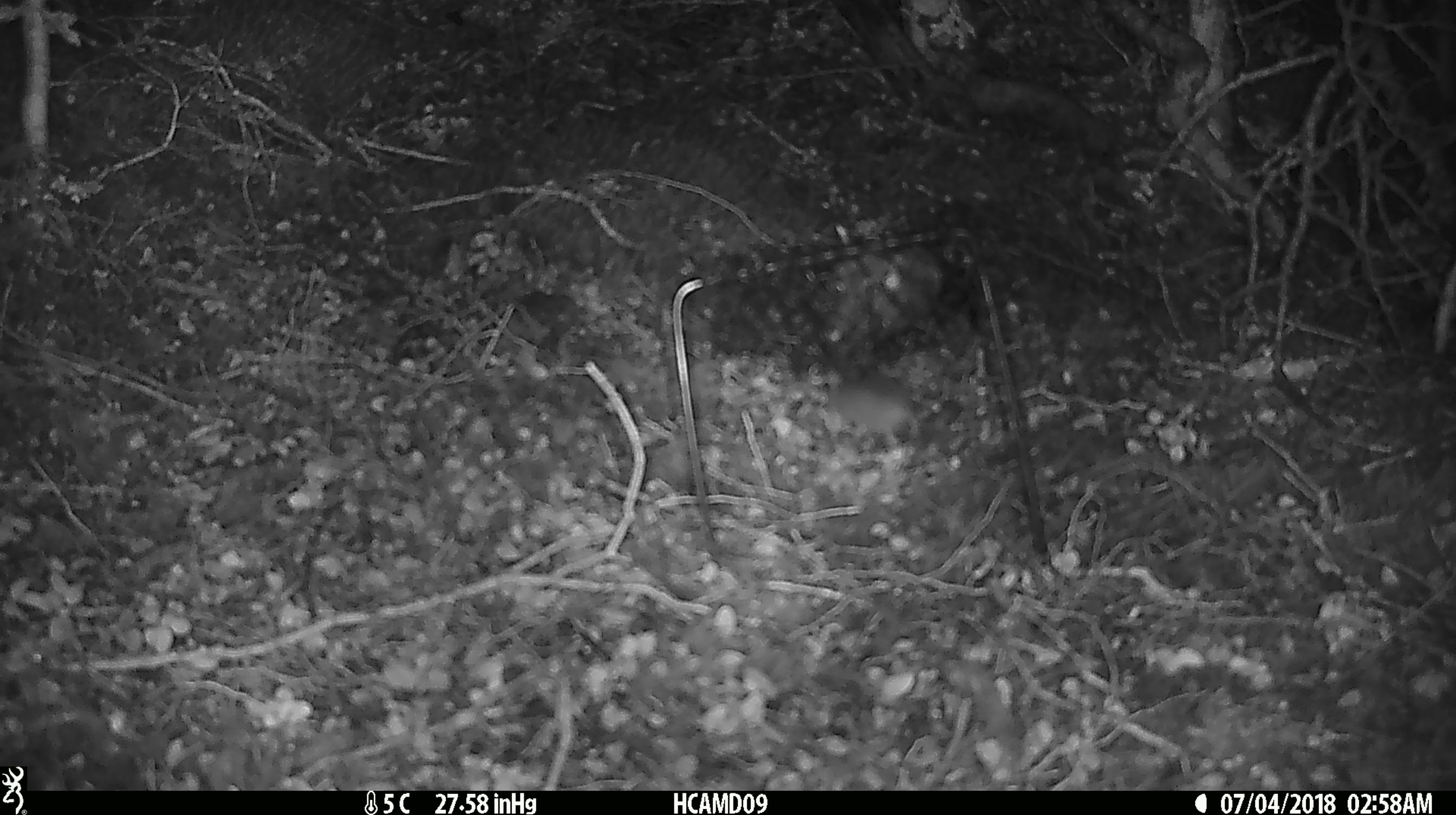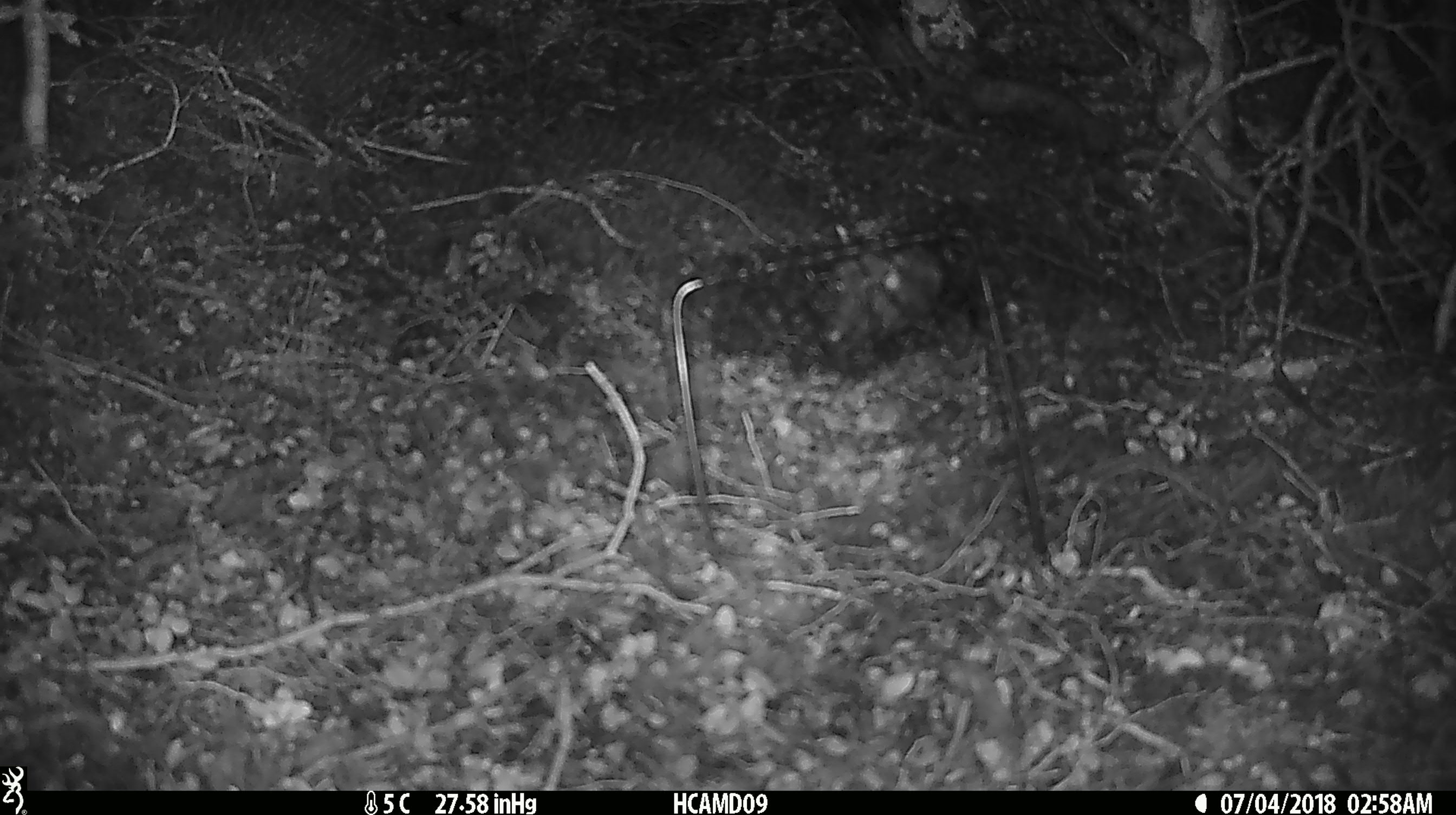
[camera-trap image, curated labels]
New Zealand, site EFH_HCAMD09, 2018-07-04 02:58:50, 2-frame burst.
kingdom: Animalia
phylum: Chordata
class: Mammalia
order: Rodentia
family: Muridae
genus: Mus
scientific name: Mus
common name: mouse